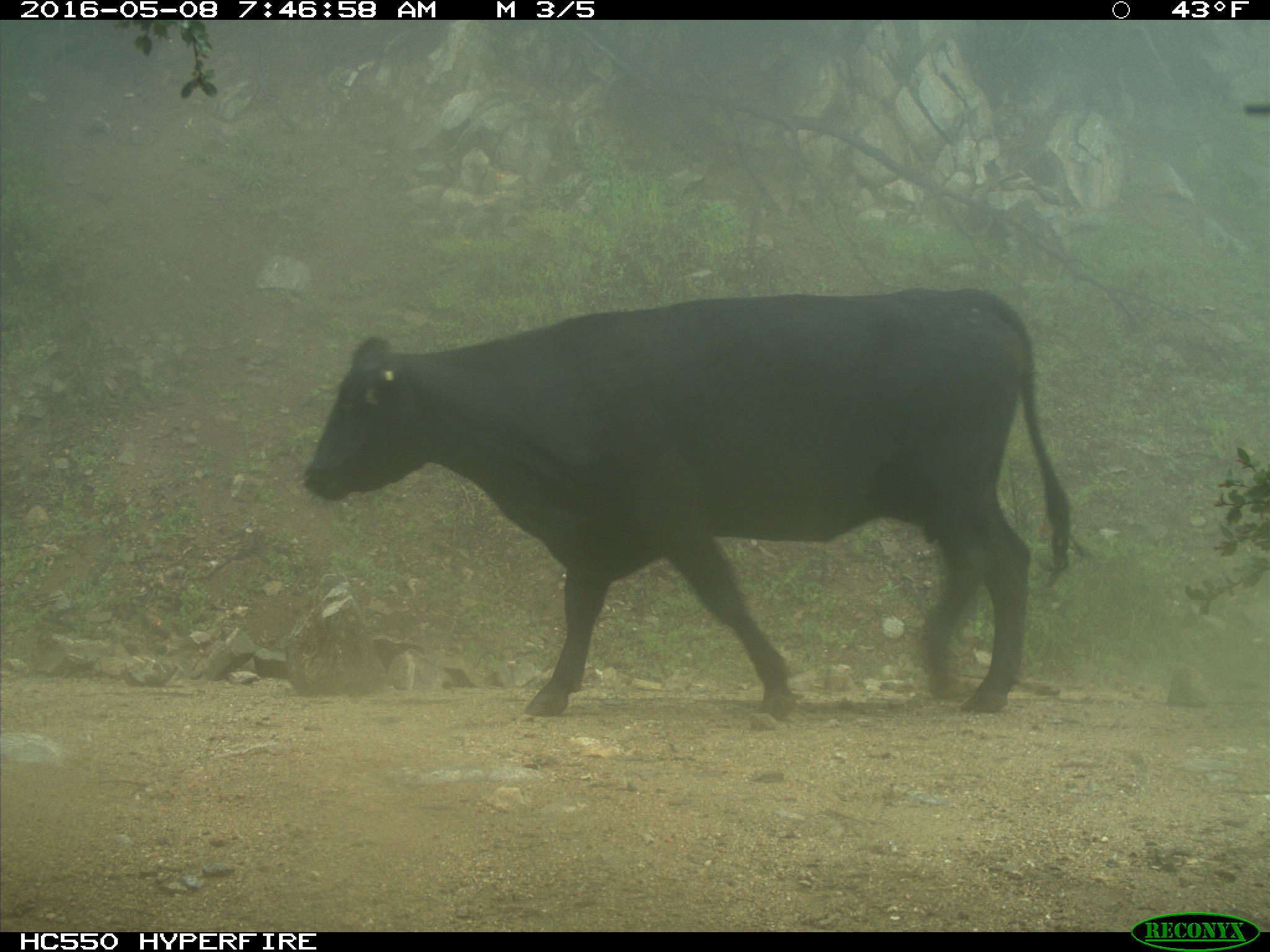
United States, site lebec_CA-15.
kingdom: Animalia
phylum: Chordata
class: Mammalia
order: Artiodactyla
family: Bovidae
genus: Bos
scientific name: Bos taurus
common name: domestic cow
Bos taurus (domestic cow).